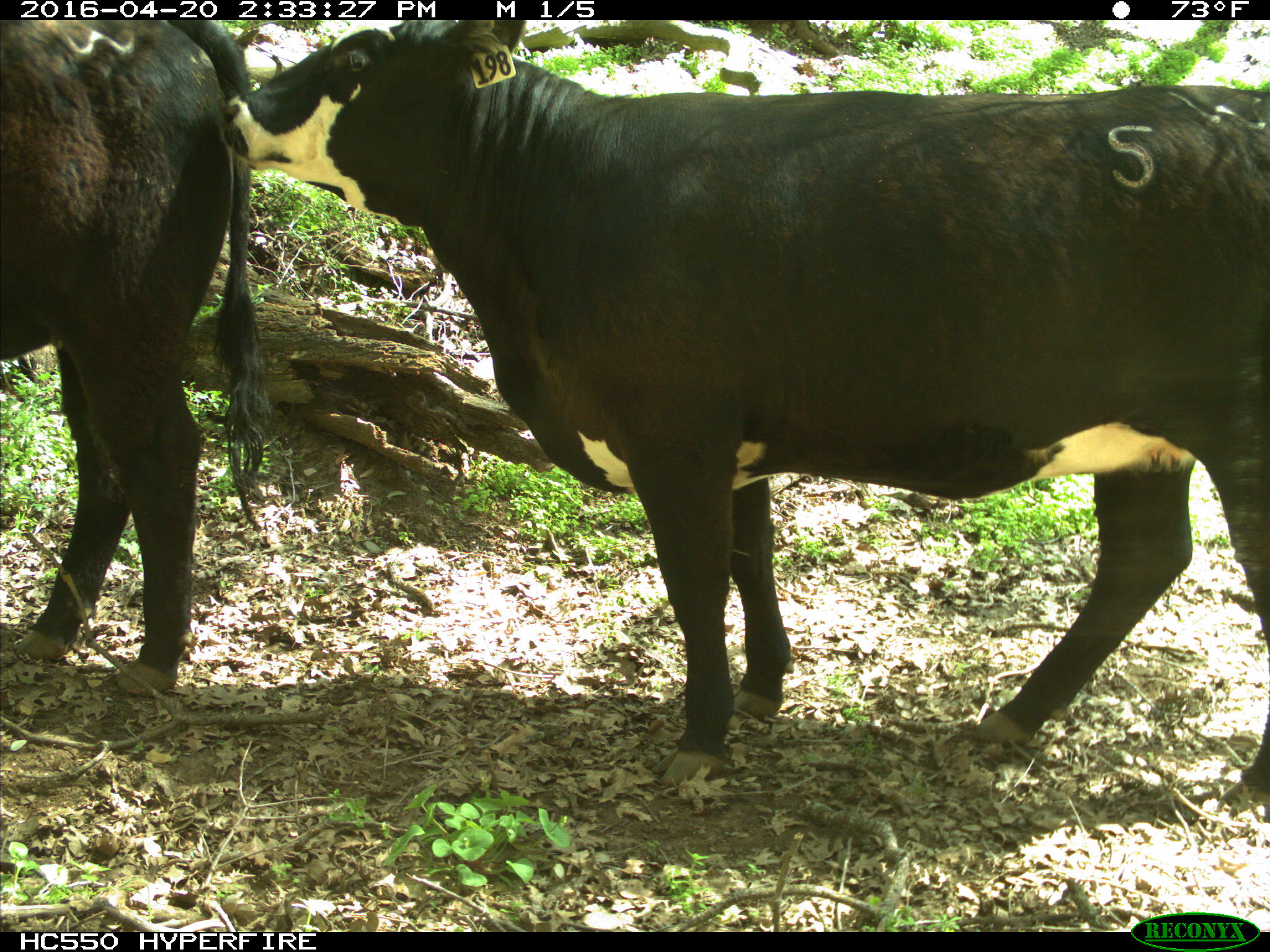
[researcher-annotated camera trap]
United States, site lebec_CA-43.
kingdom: Animalia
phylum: Chordata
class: Mammalia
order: Artiodactyla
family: Bovidae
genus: Bos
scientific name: Bos taurus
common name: domestic cow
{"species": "Bos taurus (domestic cow)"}